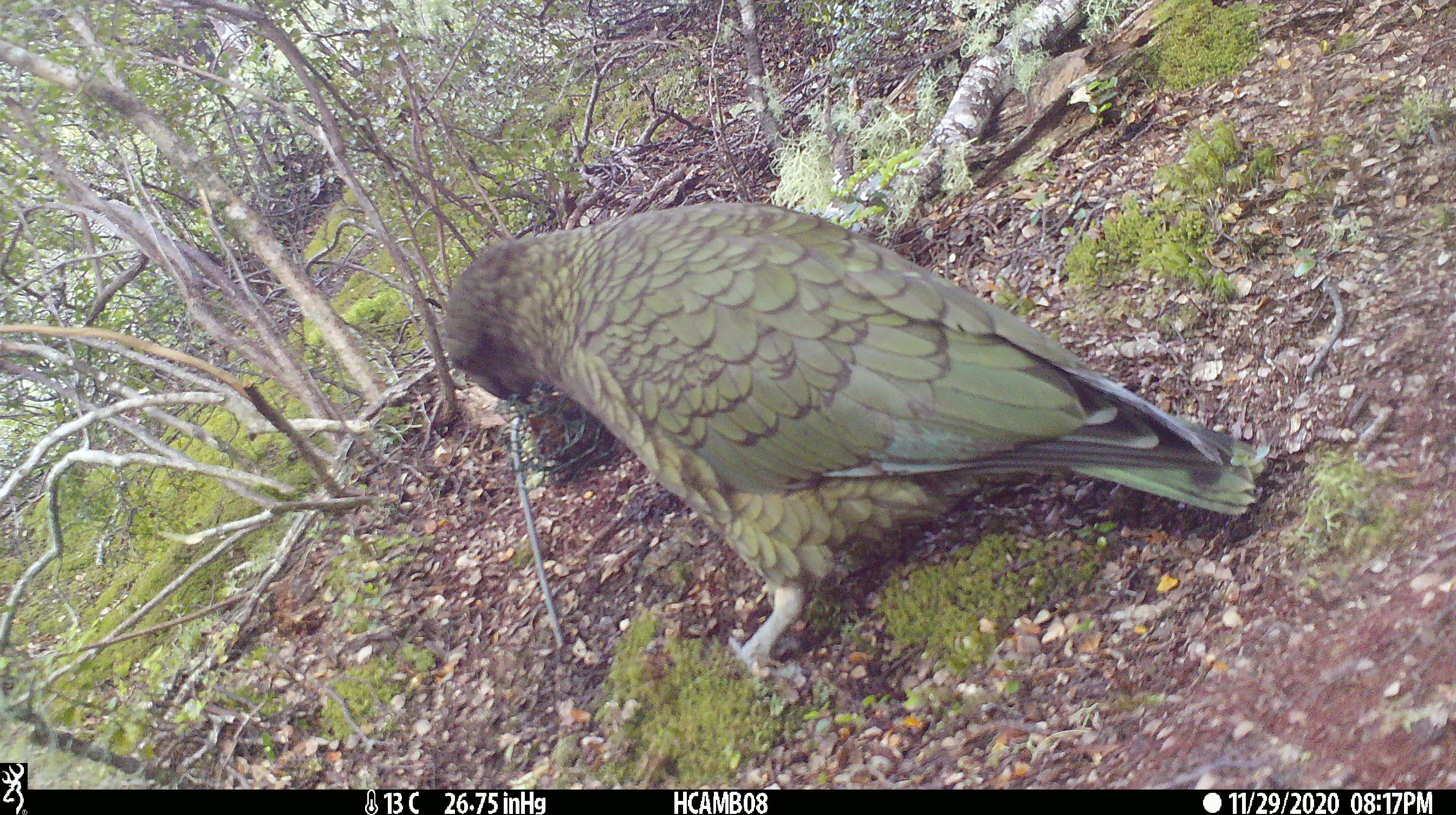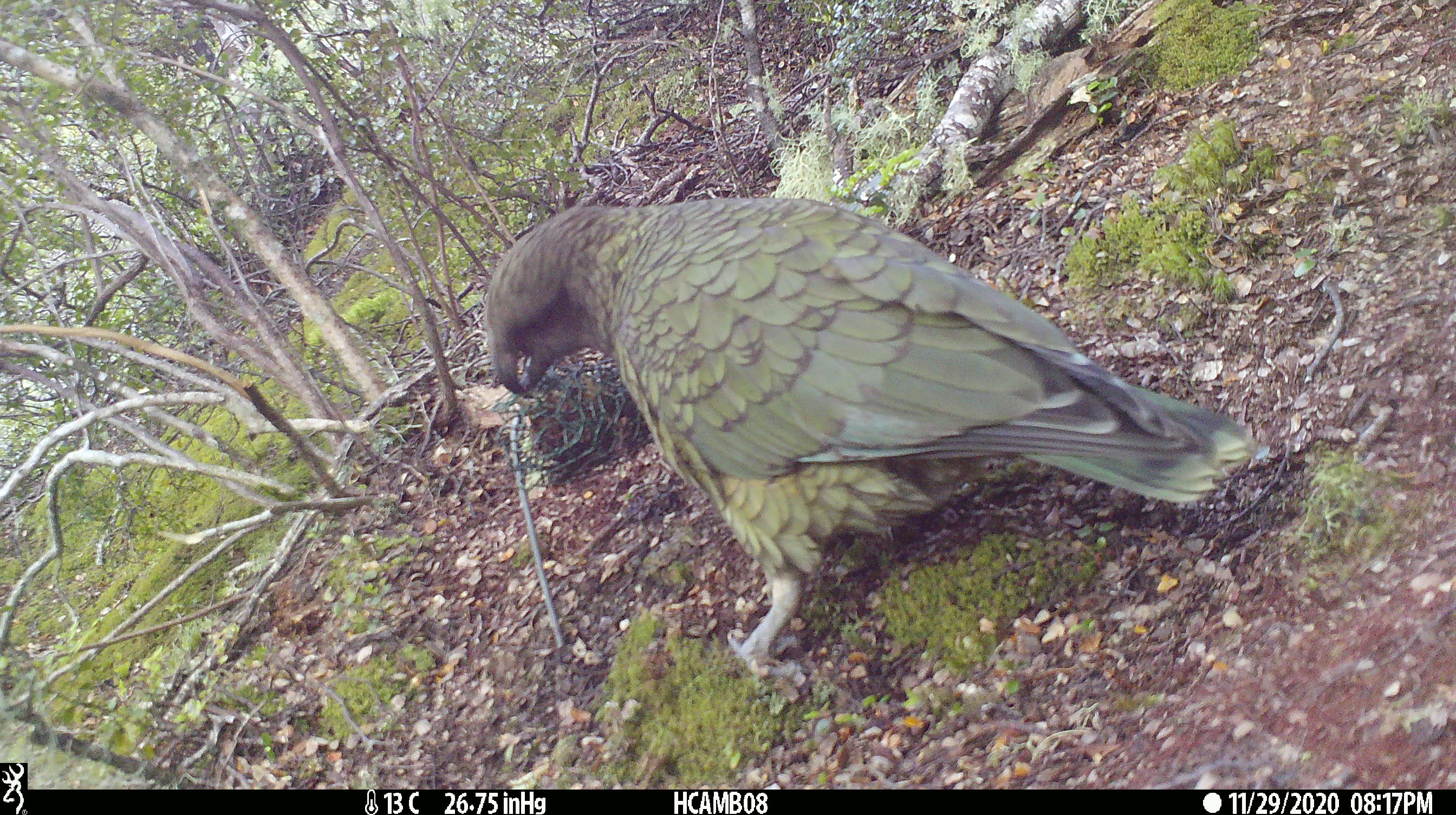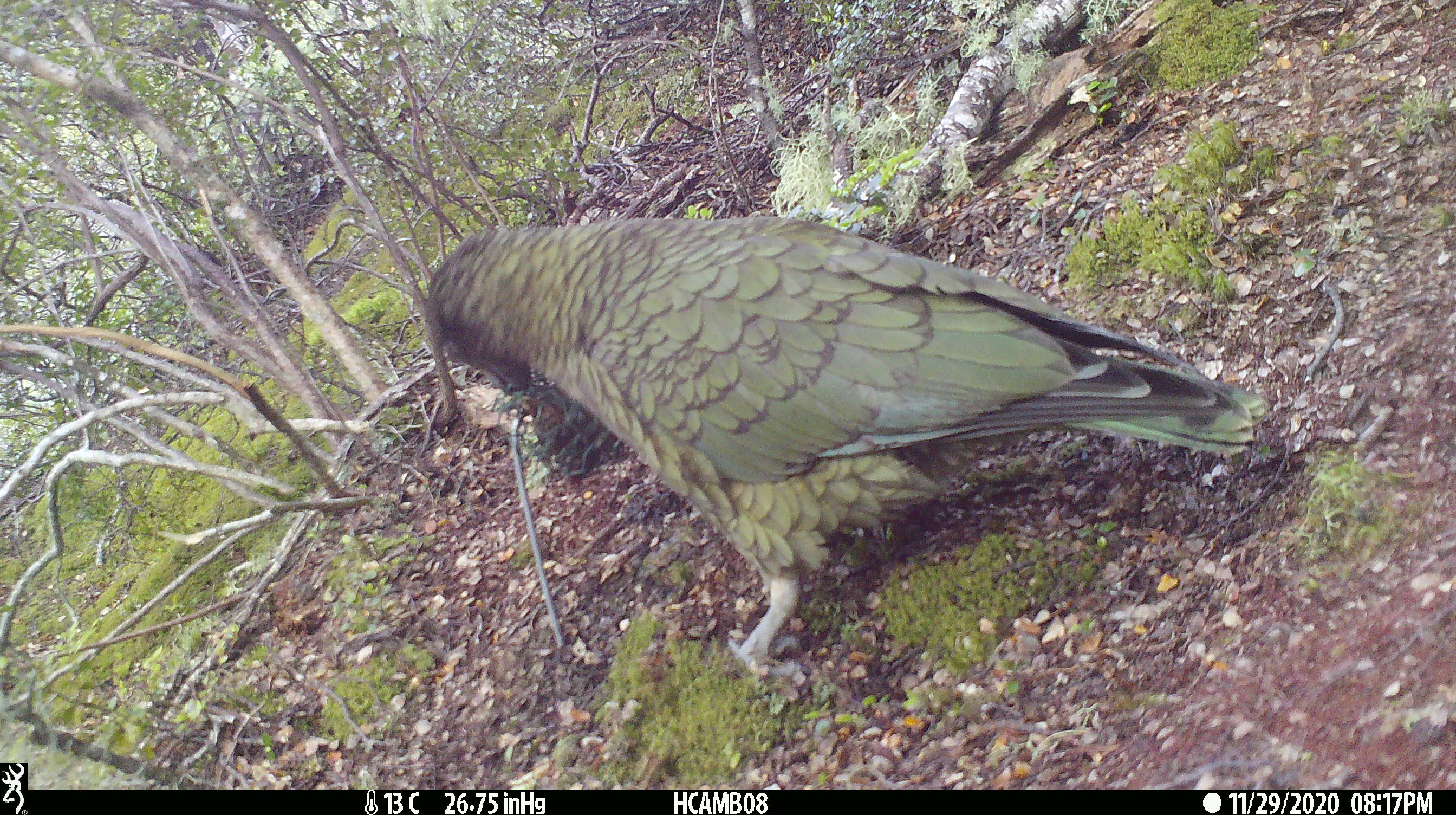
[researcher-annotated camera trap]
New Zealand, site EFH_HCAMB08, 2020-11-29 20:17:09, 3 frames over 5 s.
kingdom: Animalia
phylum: Chordata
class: Aves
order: Psittaciformes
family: Strigopidae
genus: Nestor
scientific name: Nestor notabilis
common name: kea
Kea (Nestor notabilis).